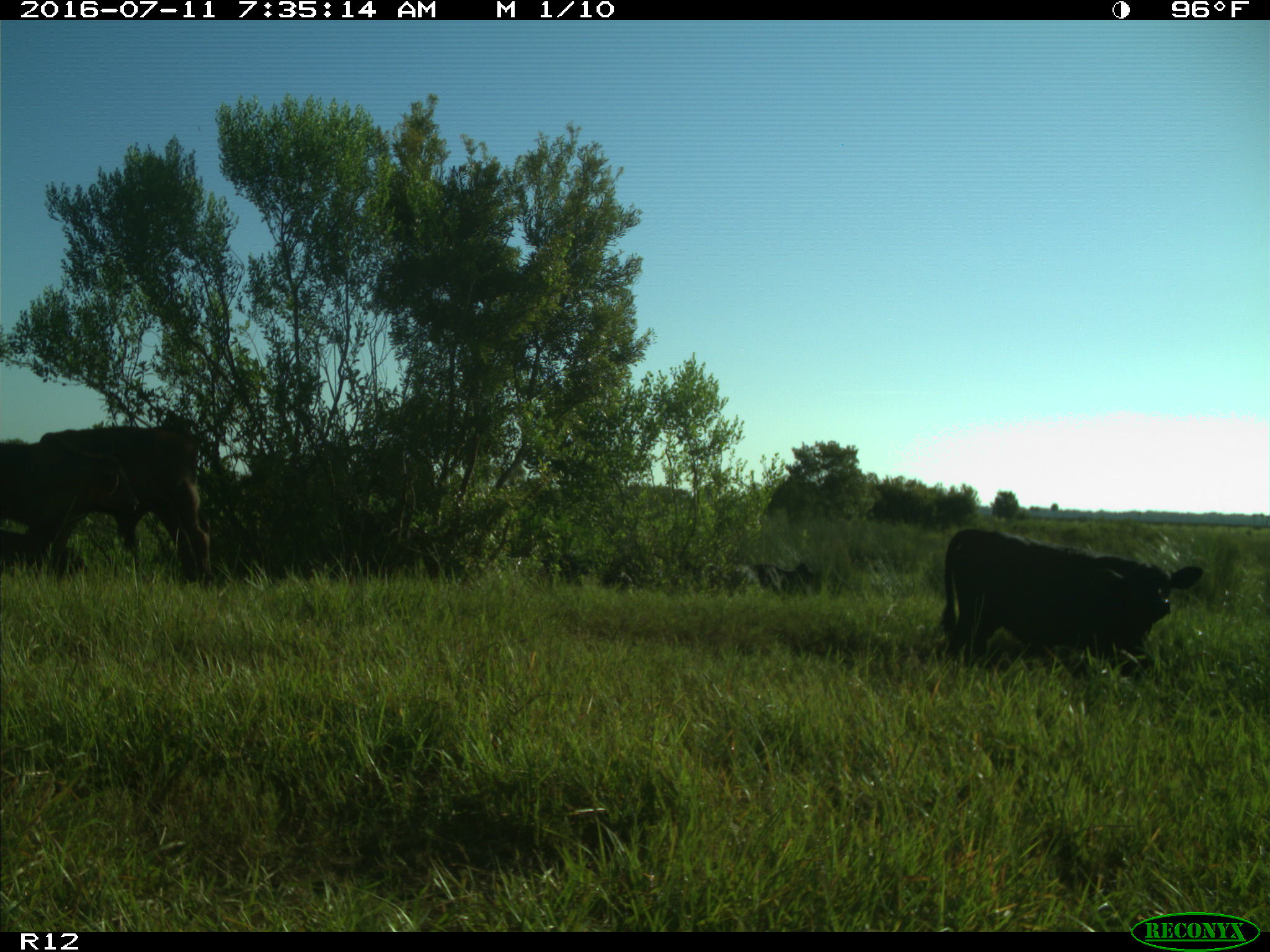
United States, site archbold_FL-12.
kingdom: Animalia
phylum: Chordata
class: Mammalia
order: Artiodactyla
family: Bovidae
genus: Bos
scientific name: Bos taurus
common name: domestic cow